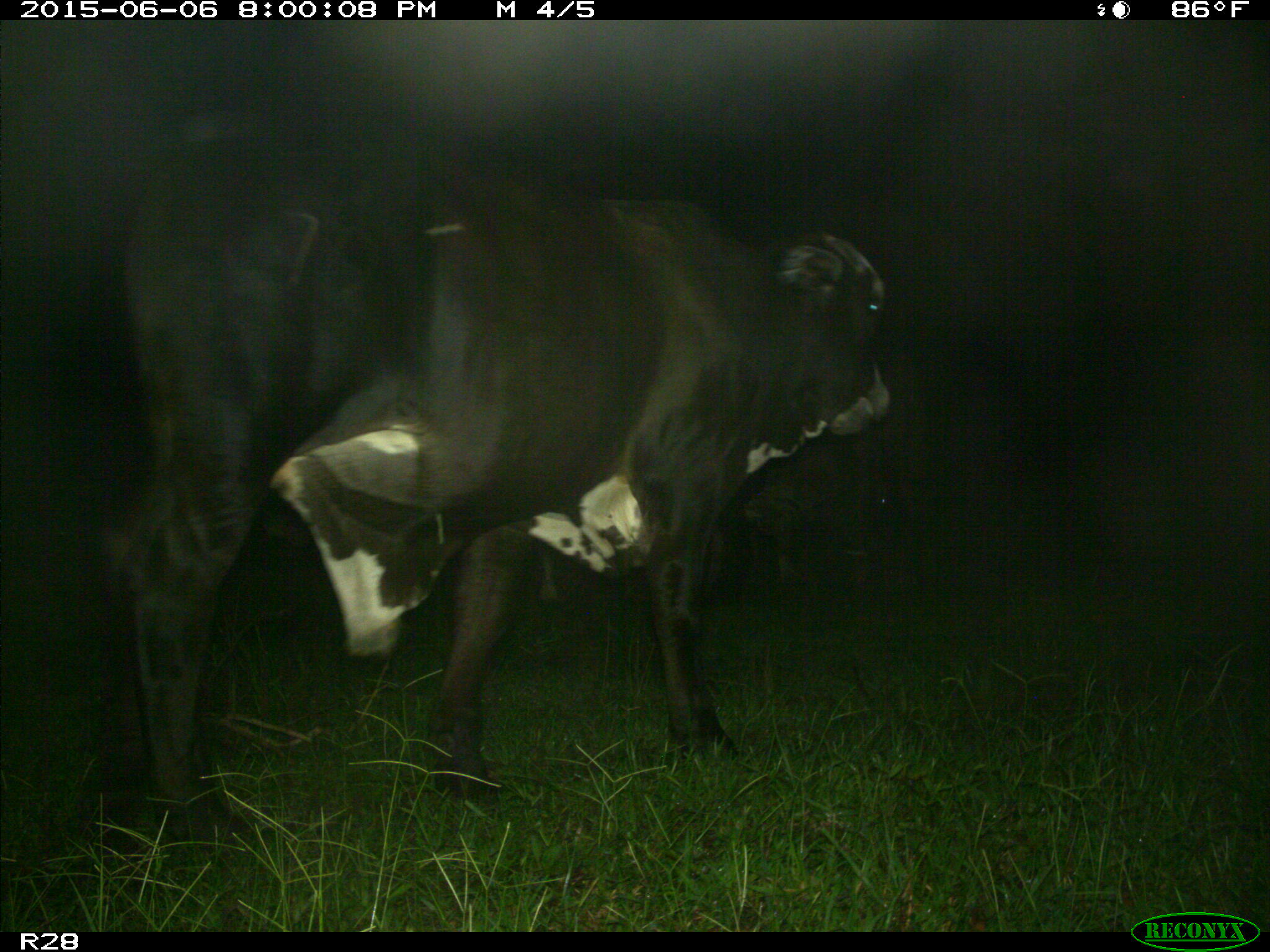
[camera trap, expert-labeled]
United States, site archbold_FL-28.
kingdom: Animalia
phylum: Chordata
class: Mammalia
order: Artiodactyla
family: Bovidae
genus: Bos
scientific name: Bos taurus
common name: domestic cow